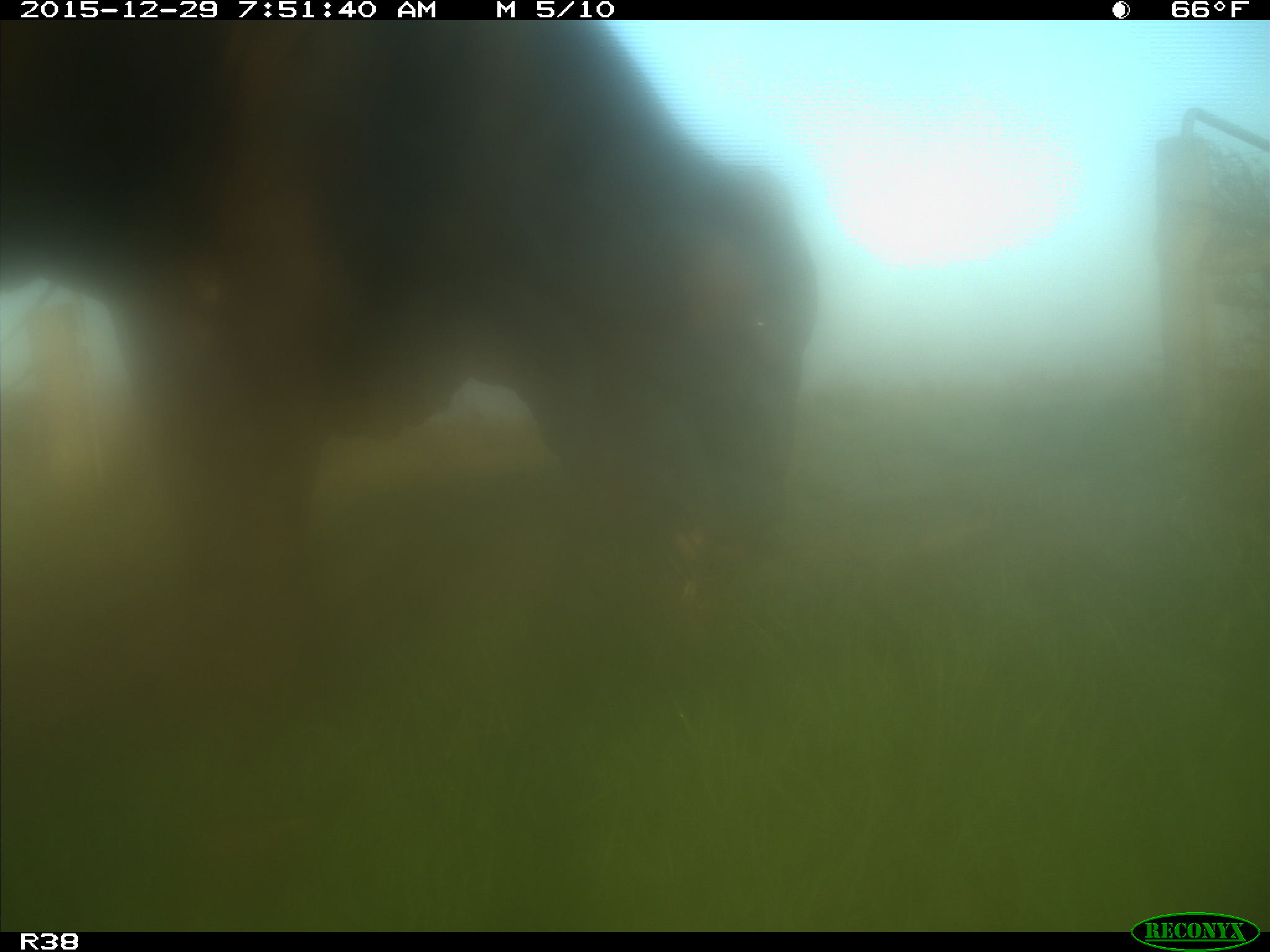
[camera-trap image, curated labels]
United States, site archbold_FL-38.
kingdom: Animalia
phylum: Chordata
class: Mammalia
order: Artiodactyla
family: Bovidae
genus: Bos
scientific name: Bos taurus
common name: domestic cow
Bos taurus (domestic cow).